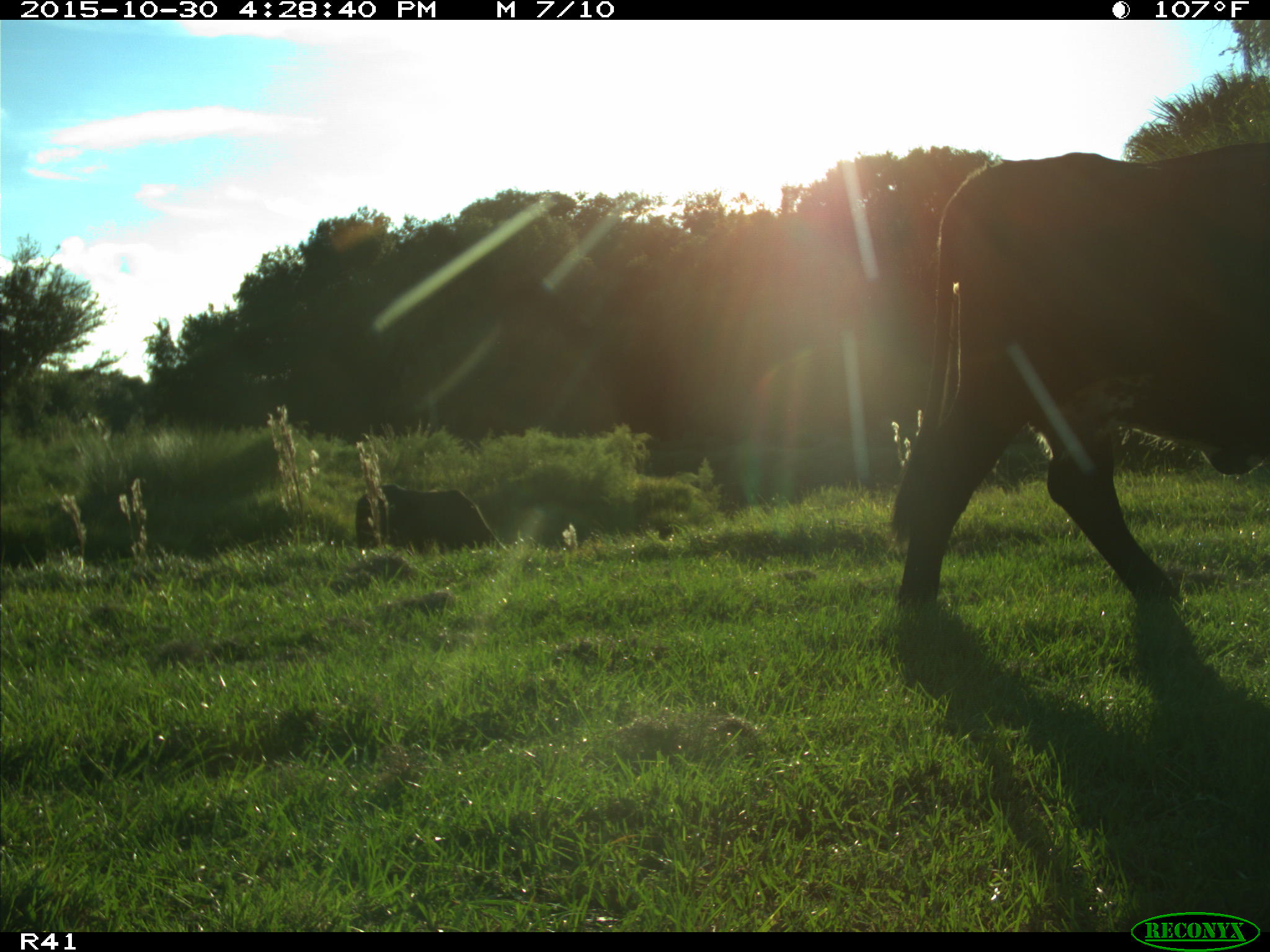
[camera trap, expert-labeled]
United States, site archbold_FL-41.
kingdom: Animalia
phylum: Chordata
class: Mammalia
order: Artiodactyla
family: Bovidae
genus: Bos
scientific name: Bos taurus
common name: domestic cow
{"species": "Bos taurus (domestic cow)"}